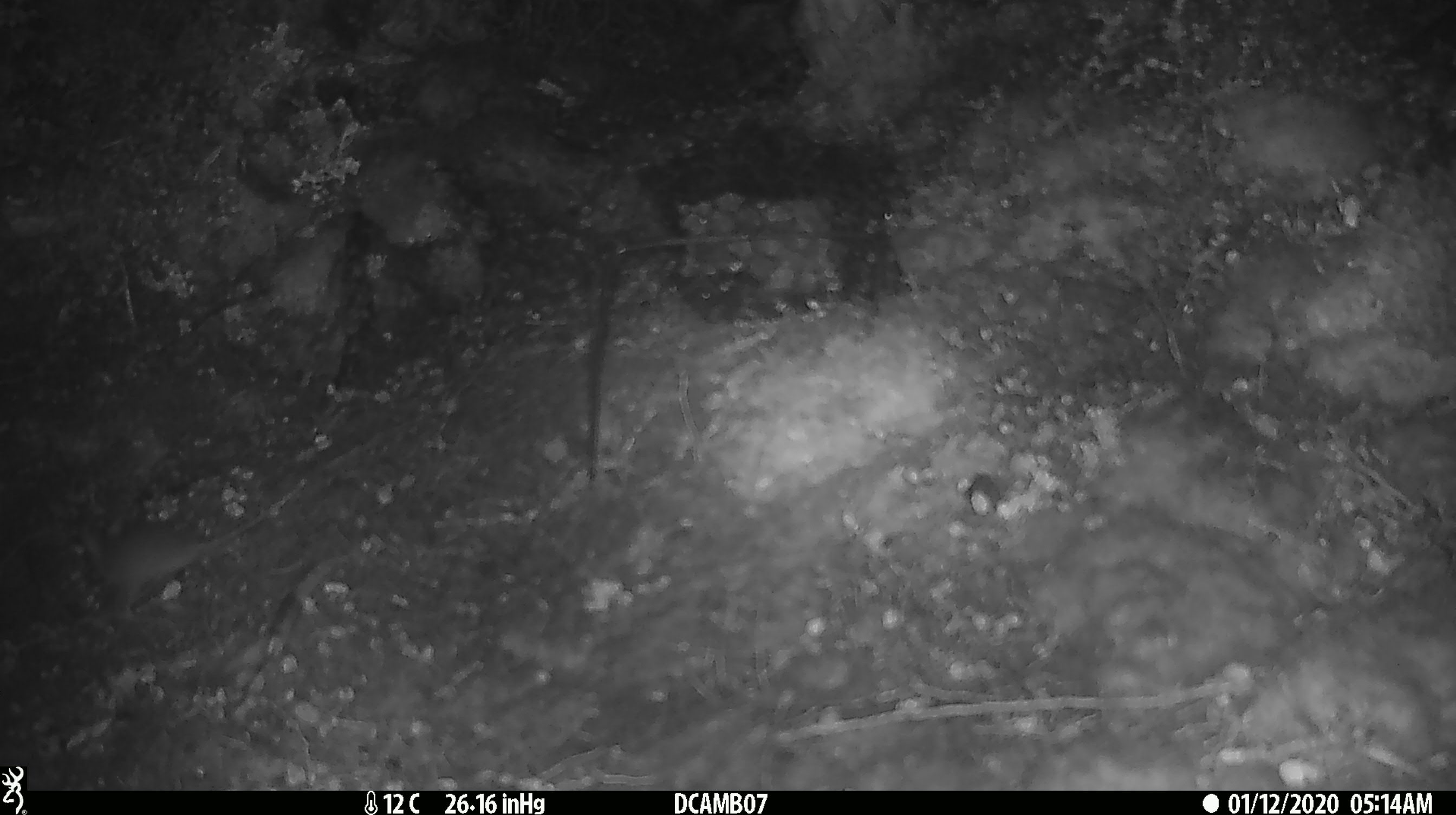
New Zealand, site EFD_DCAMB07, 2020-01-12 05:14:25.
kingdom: Animalia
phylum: Chordata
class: Mammalia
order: Rodentia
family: Muridae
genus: Mus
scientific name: Mus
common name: mouse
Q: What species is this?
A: Mouse (Mus).